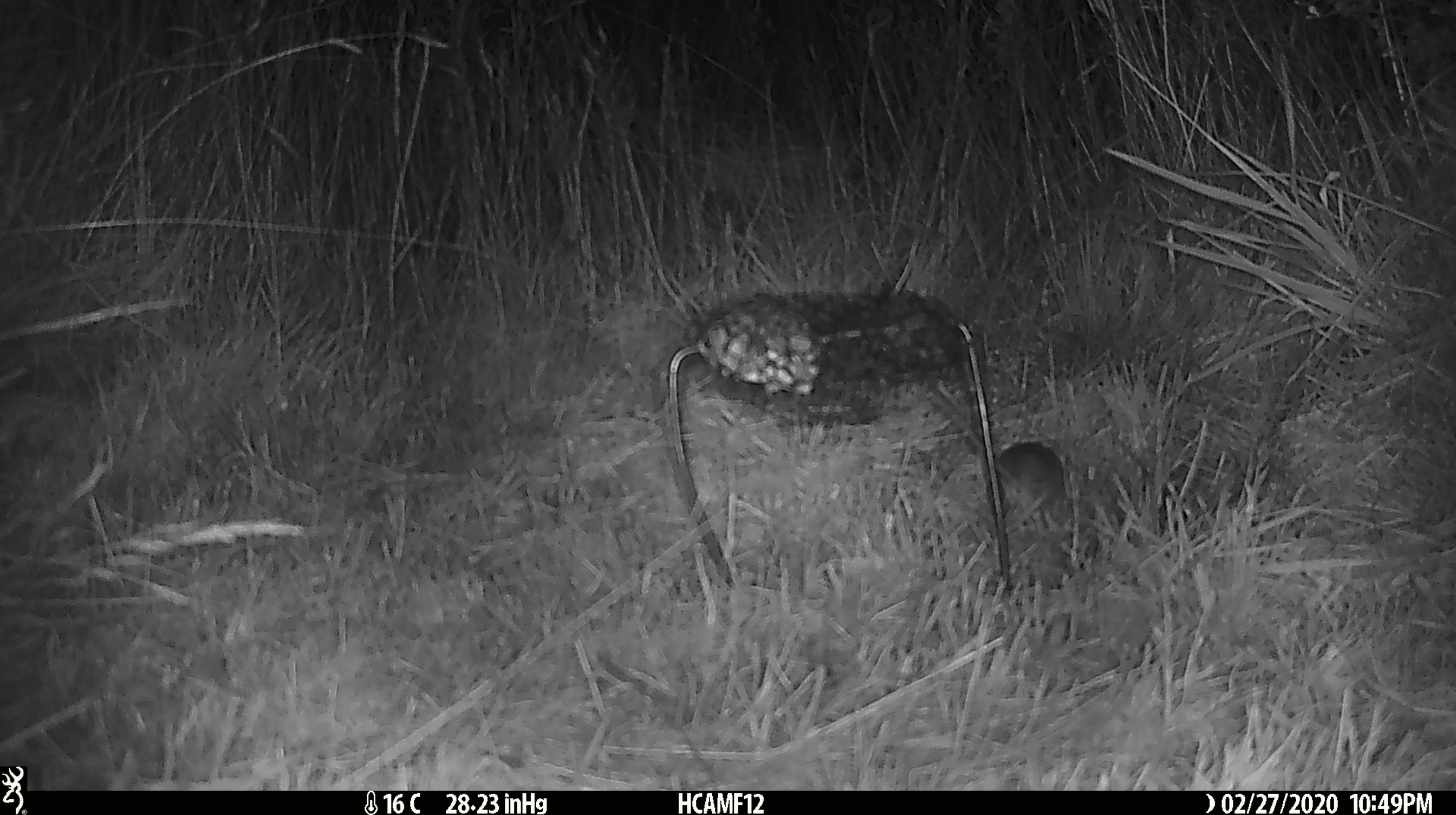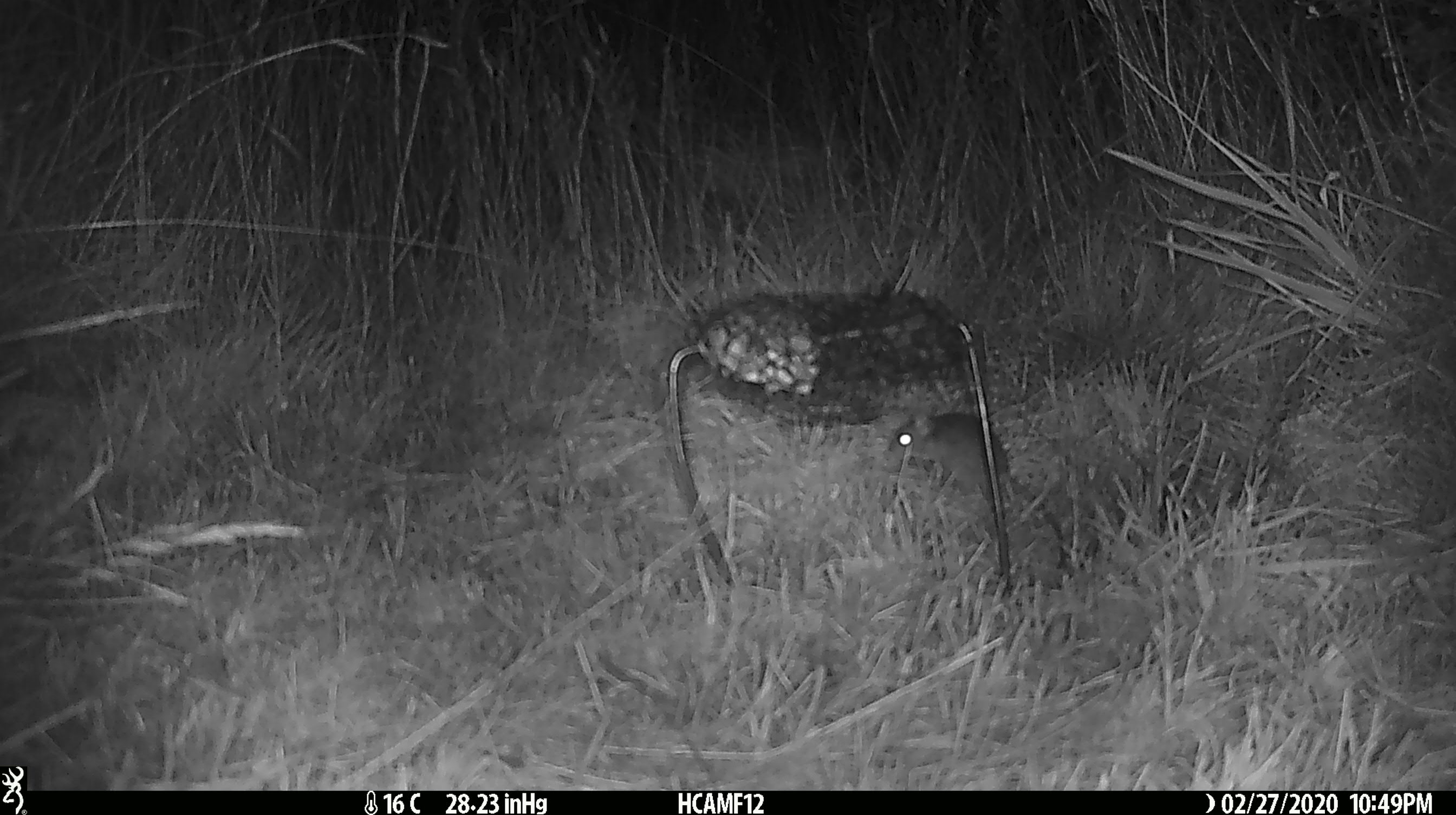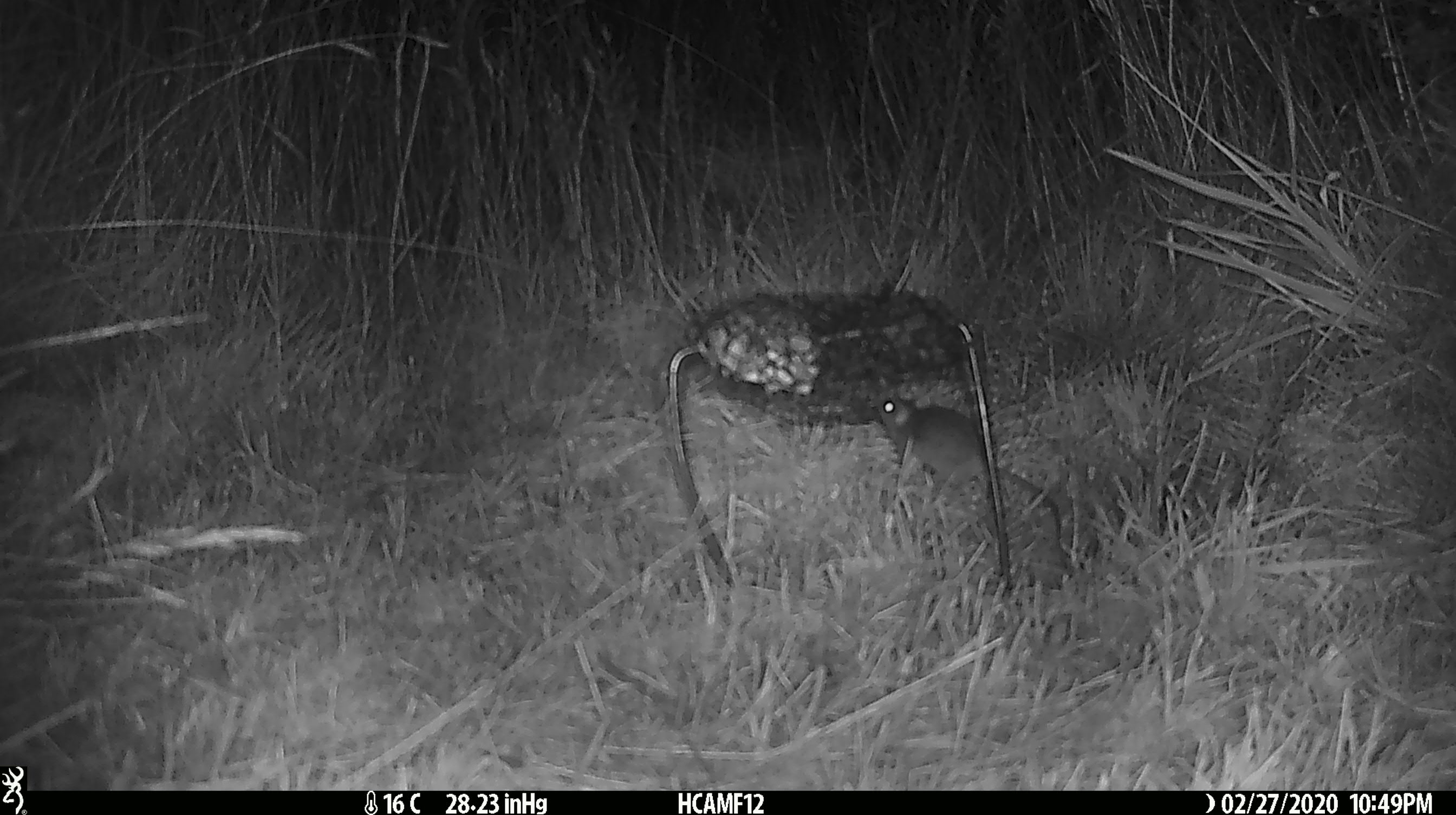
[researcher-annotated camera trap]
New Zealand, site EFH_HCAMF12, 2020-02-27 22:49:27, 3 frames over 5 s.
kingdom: Animalia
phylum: Chordata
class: Mammalia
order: Rodentia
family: Muridae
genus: Mus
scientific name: Mus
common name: mouse